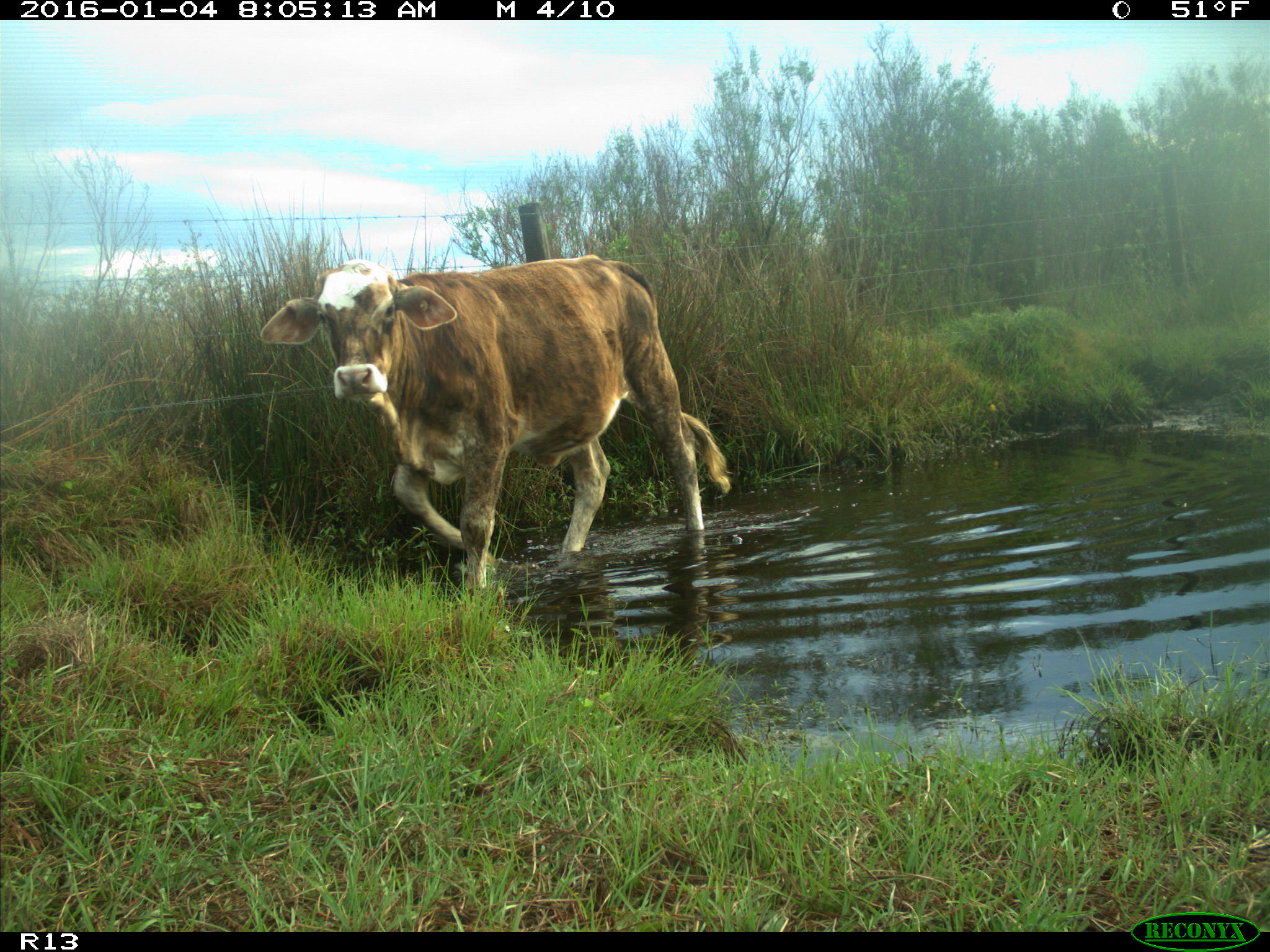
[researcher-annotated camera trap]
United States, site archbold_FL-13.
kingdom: Animalia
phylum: Chordata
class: Mammalia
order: Artiodactyla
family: Bovidae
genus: Bos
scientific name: Bos taurus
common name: domestic cow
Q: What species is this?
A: Bos taurus (domestic cow).